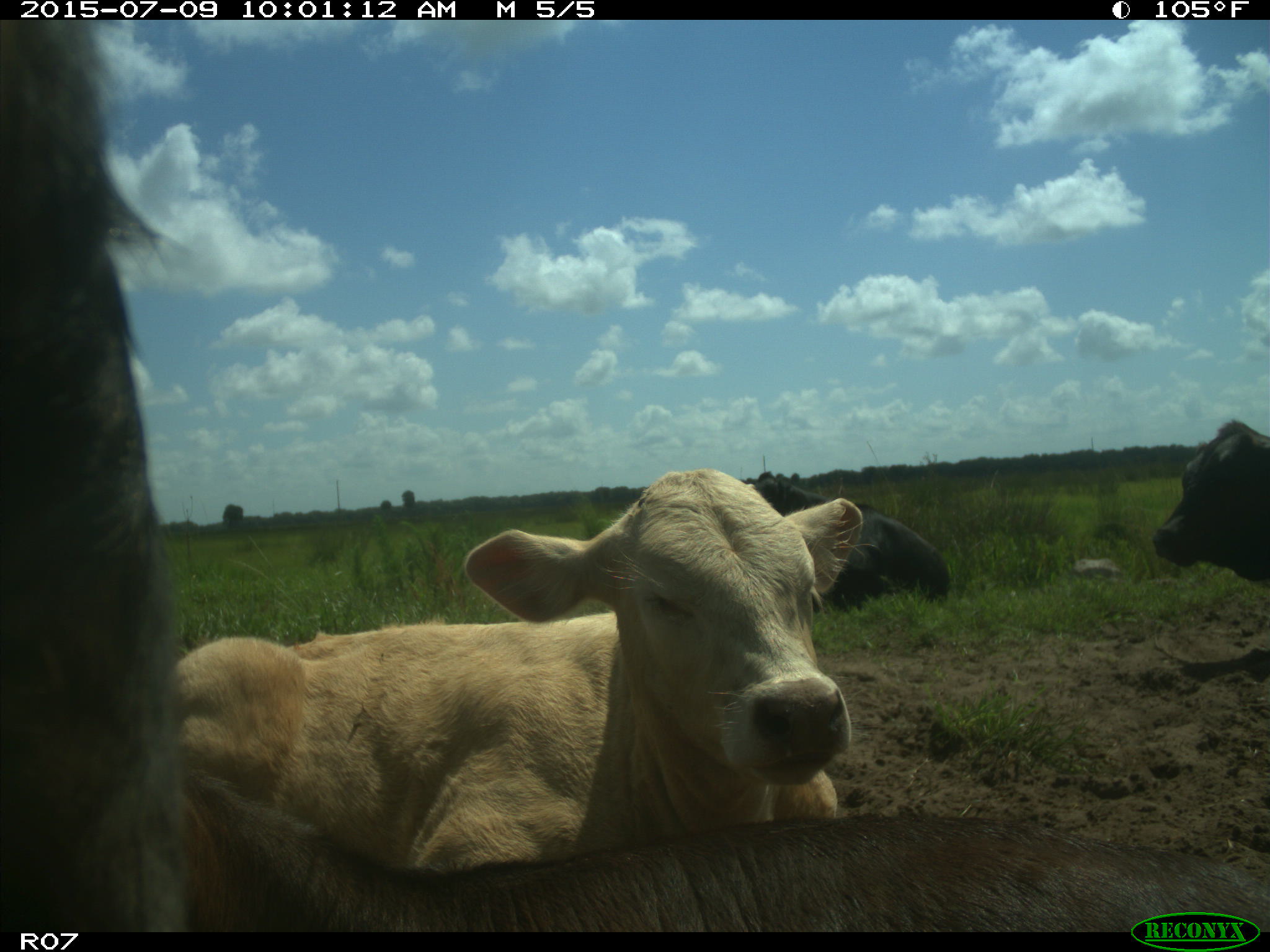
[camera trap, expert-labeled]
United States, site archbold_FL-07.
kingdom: Animalia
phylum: Chordata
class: Mammalia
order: Artiodactyla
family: Bovidae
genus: Bos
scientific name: Bos taurus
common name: domestic cow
Bos taurus (domestic cow).